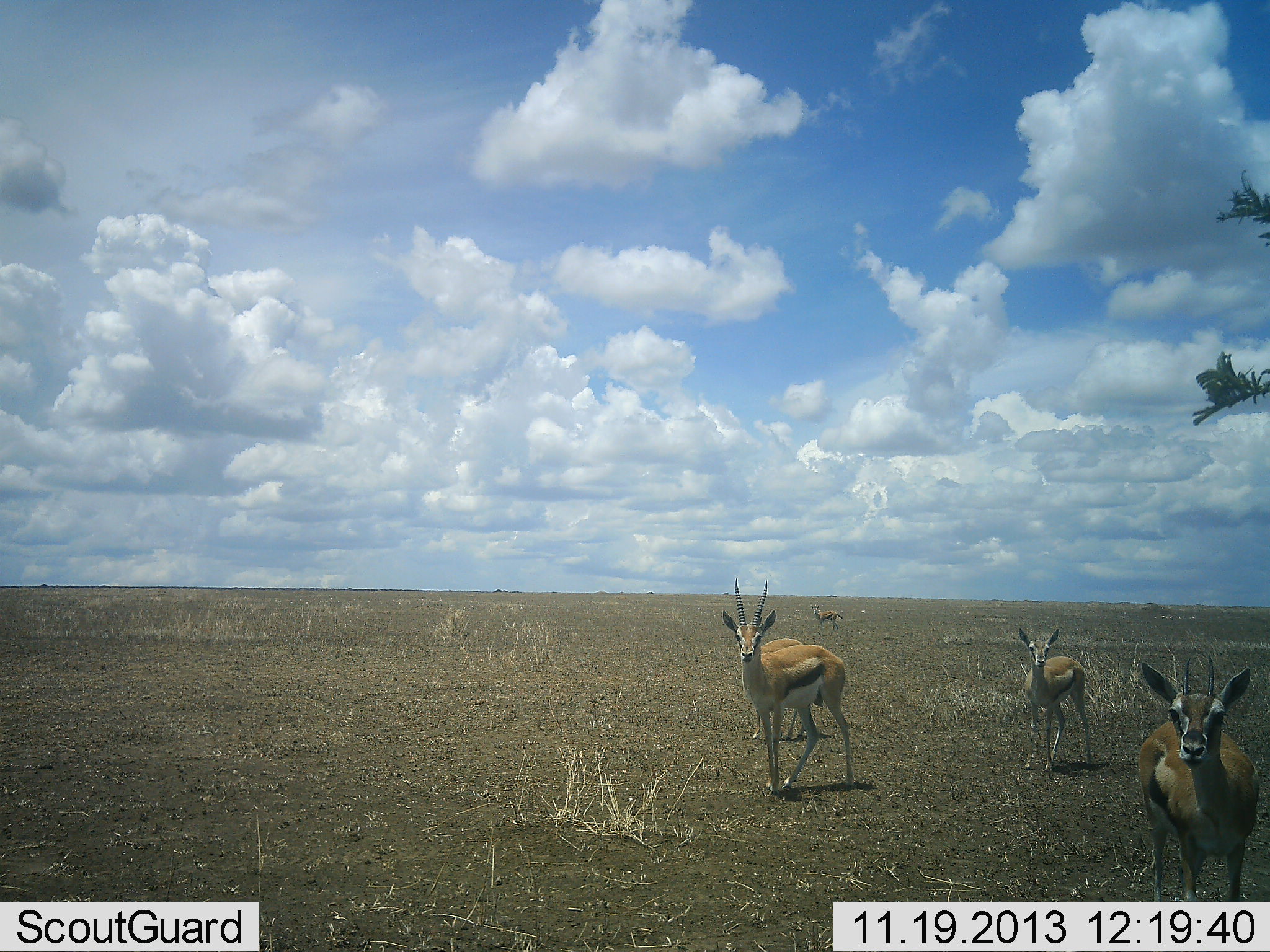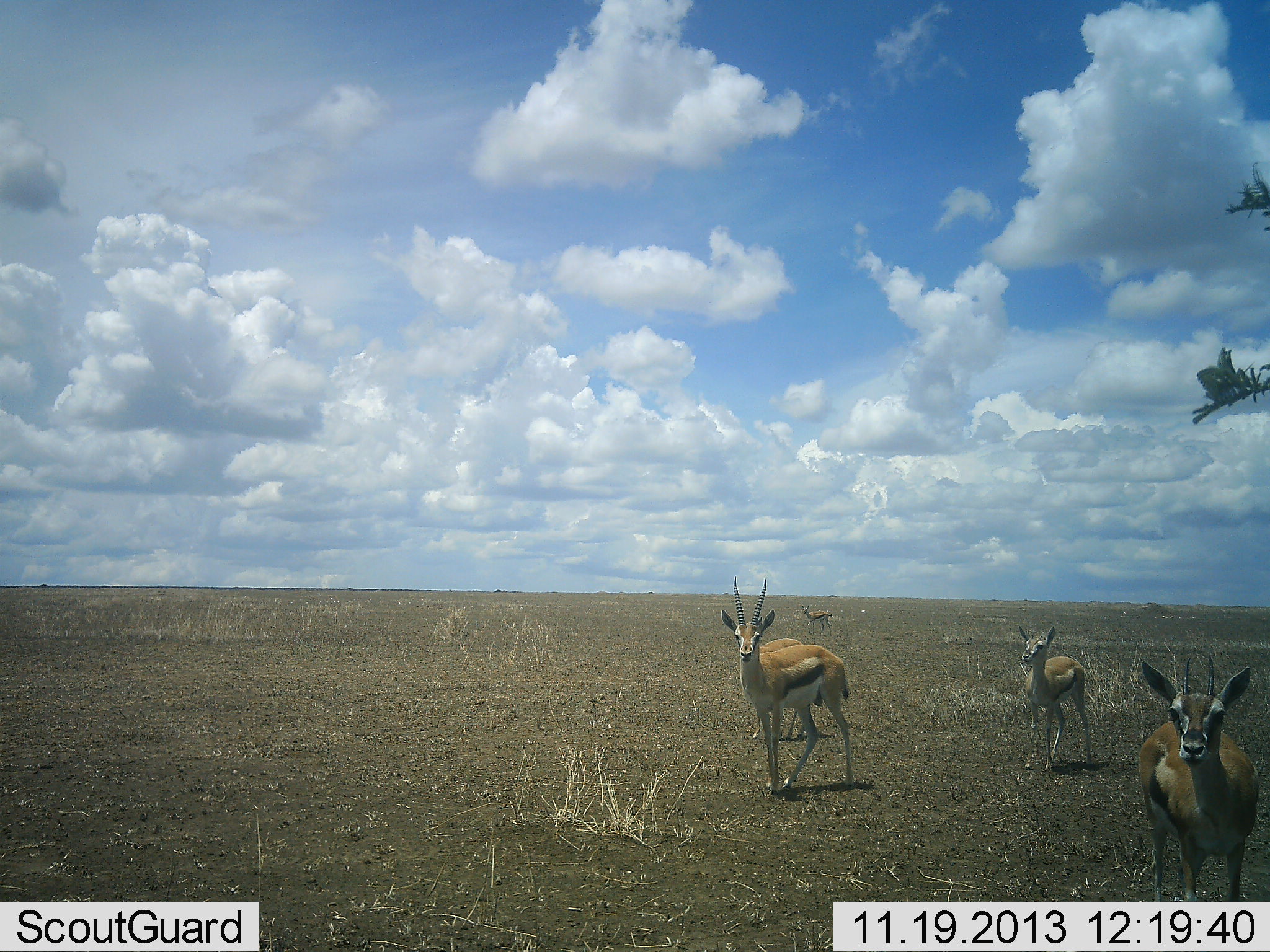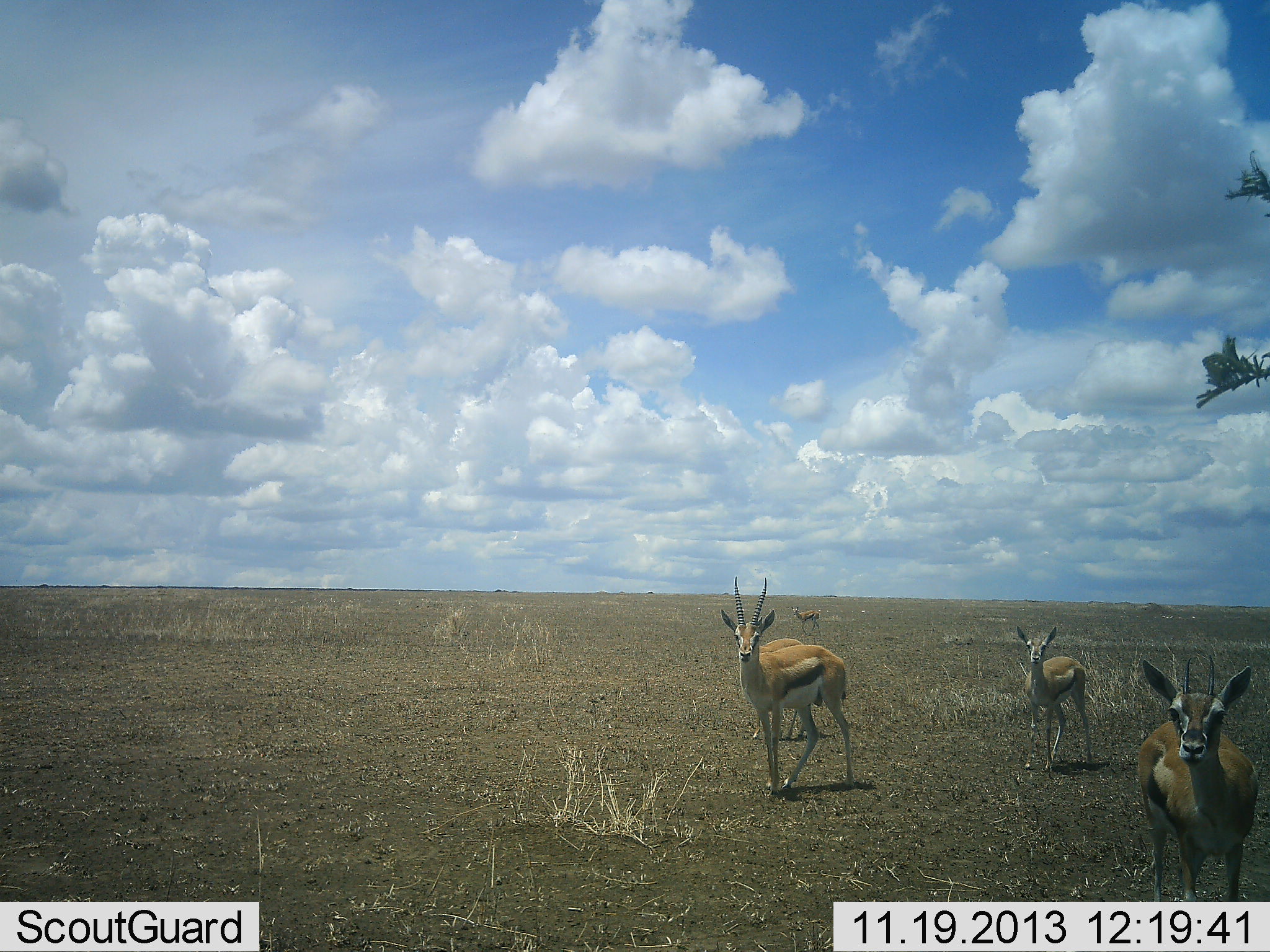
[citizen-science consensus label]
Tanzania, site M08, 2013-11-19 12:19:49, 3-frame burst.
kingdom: Animalia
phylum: Chordata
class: Mammalia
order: Artiodactyla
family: Bovidae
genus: Eudorcas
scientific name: Eudorcas thomsonii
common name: thomson's gazelle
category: gazellethomsons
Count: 5.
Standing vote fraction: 89%.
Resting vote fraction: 0%.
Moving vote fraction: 56%.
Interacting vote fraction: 0%.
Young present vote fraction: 14%.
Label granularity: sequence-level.